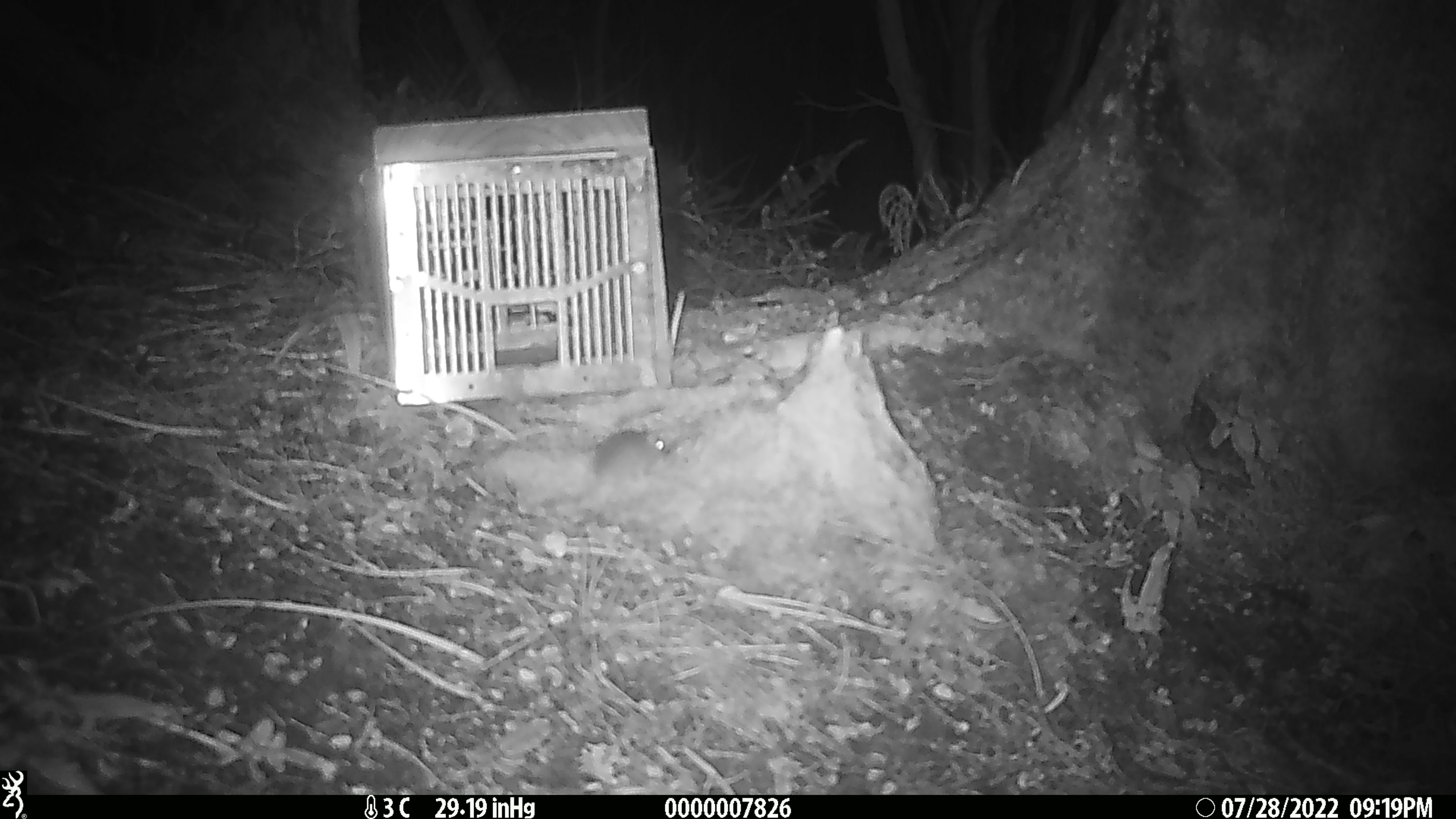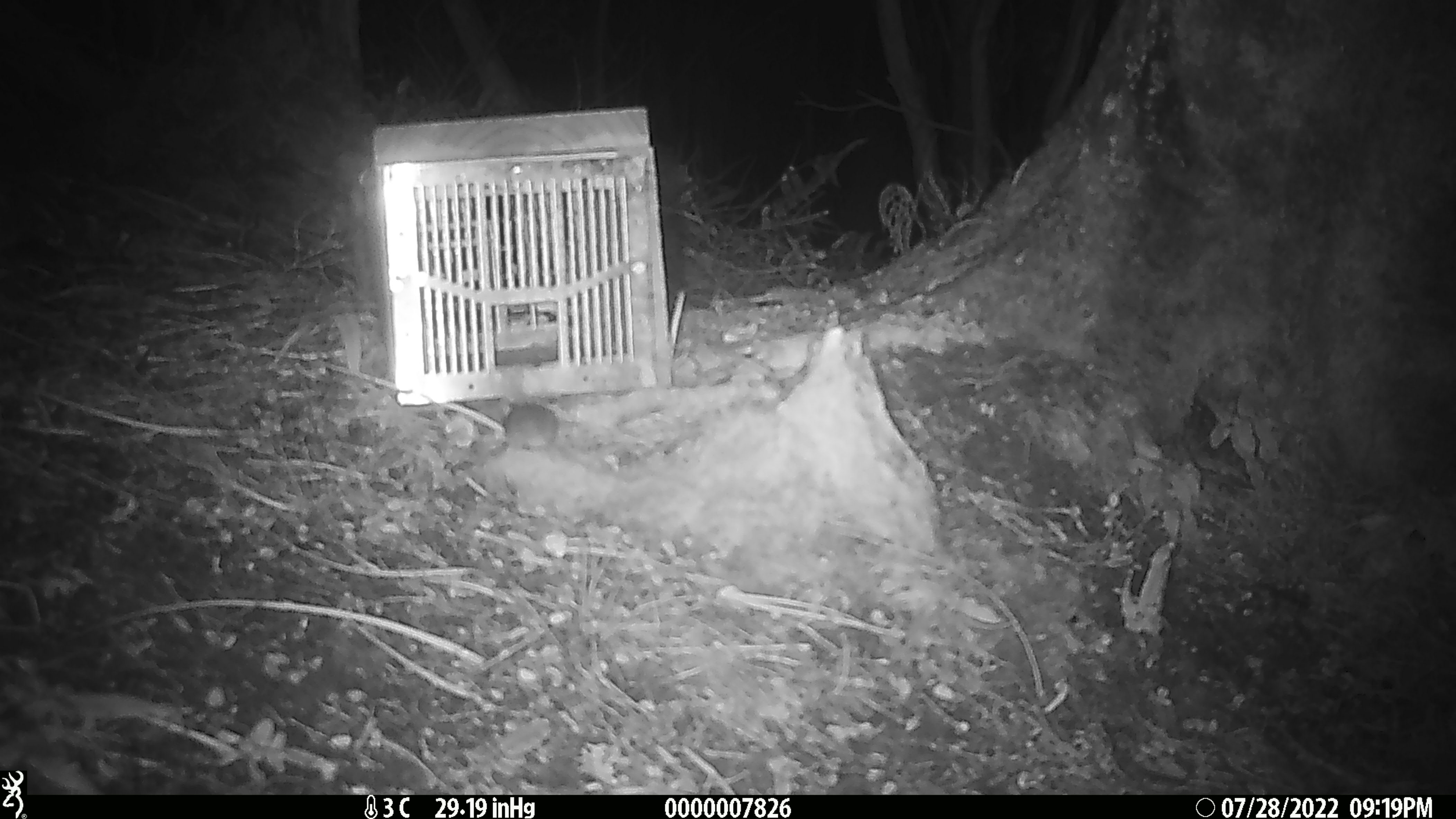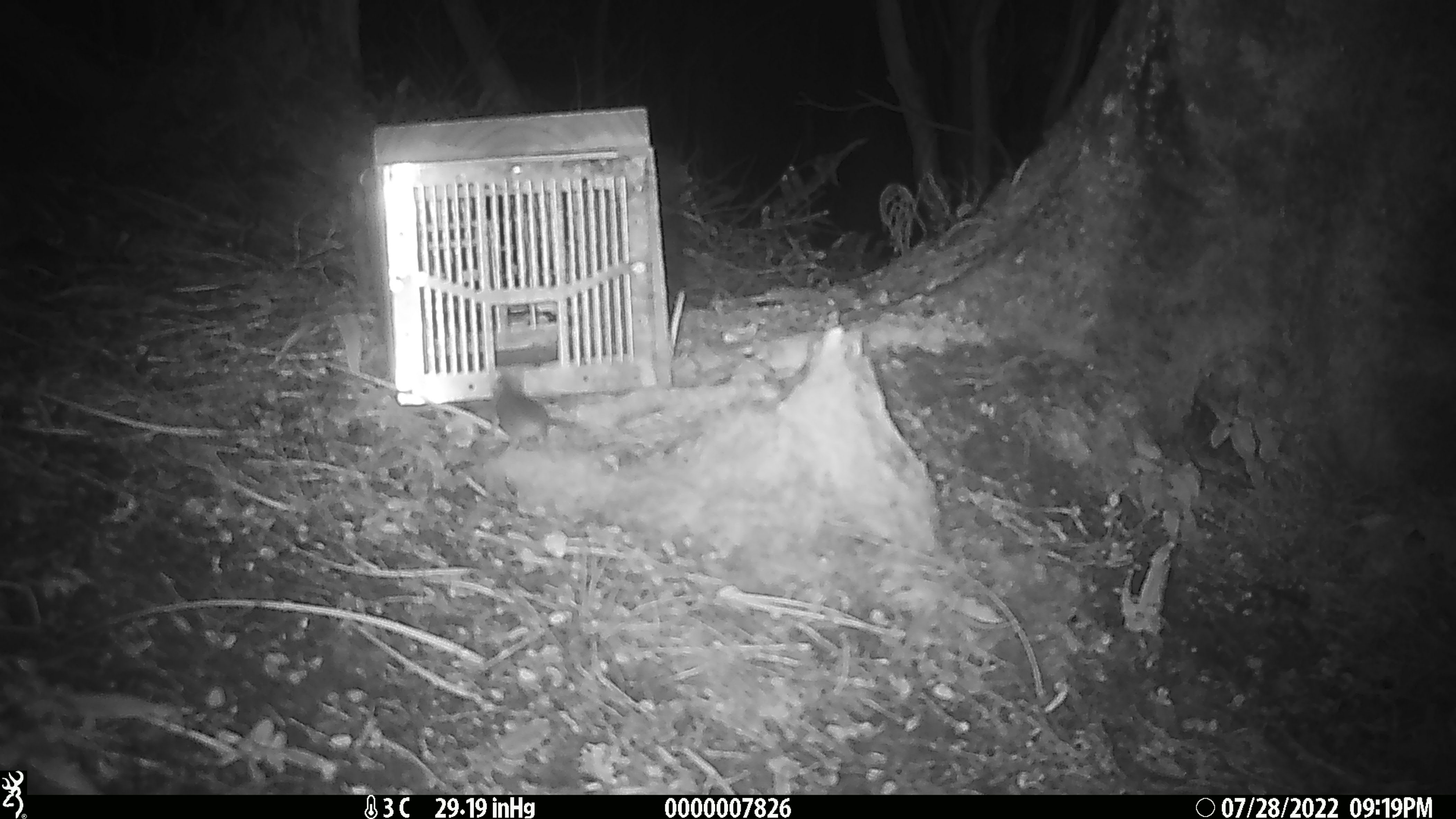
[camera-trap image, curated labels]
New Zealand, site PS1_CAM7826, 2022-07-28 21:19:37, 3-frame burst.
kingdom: Animalia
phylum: Chordata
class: Mammalia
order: Rodentia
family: Muridae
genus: Mus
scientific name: Mus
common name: mouse